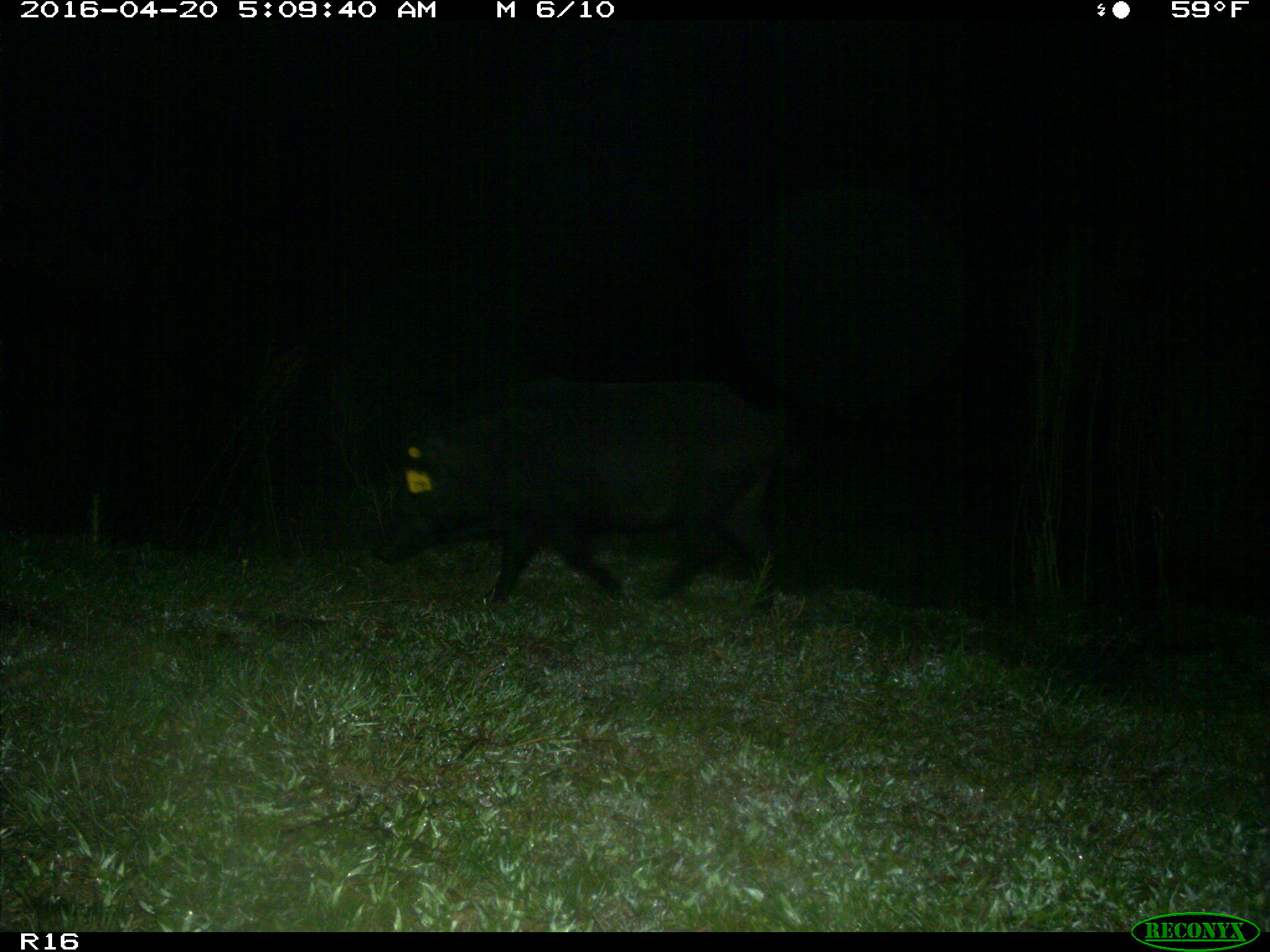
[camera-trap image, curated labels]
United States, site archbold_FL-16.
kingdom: Animalia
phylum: Chordata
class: Mammalia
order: Artiodactyla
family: Suidae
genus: Sus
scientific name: Sus scrofa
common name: wild boar